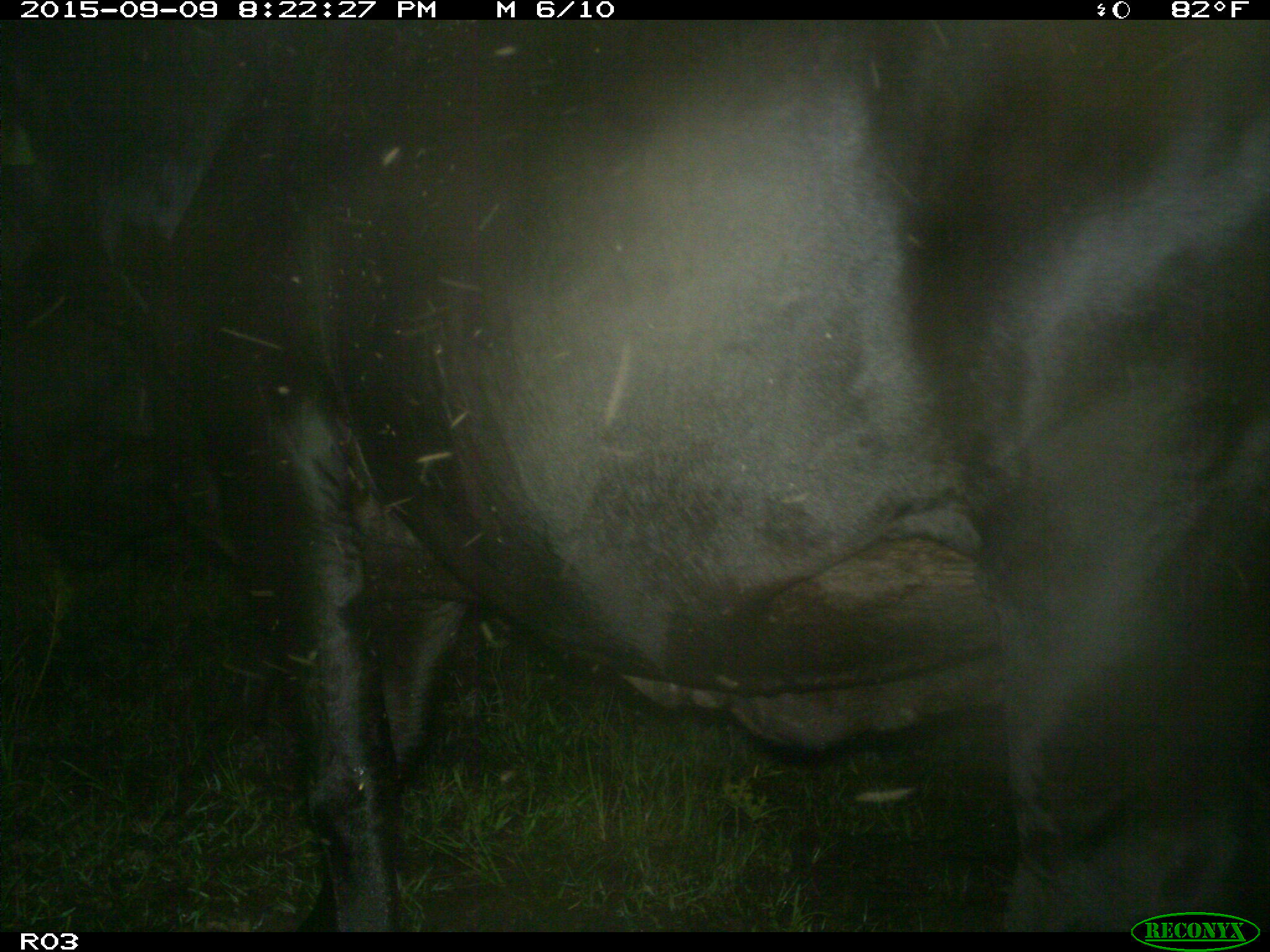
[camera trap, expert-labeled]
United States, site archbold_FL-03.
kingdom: Animalia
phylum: Chordata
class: Mammalia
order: Artiodactyla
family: Bovidae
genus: Bos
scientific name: Bos taurus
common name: domestic cow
Bos taurus (domestic cow).